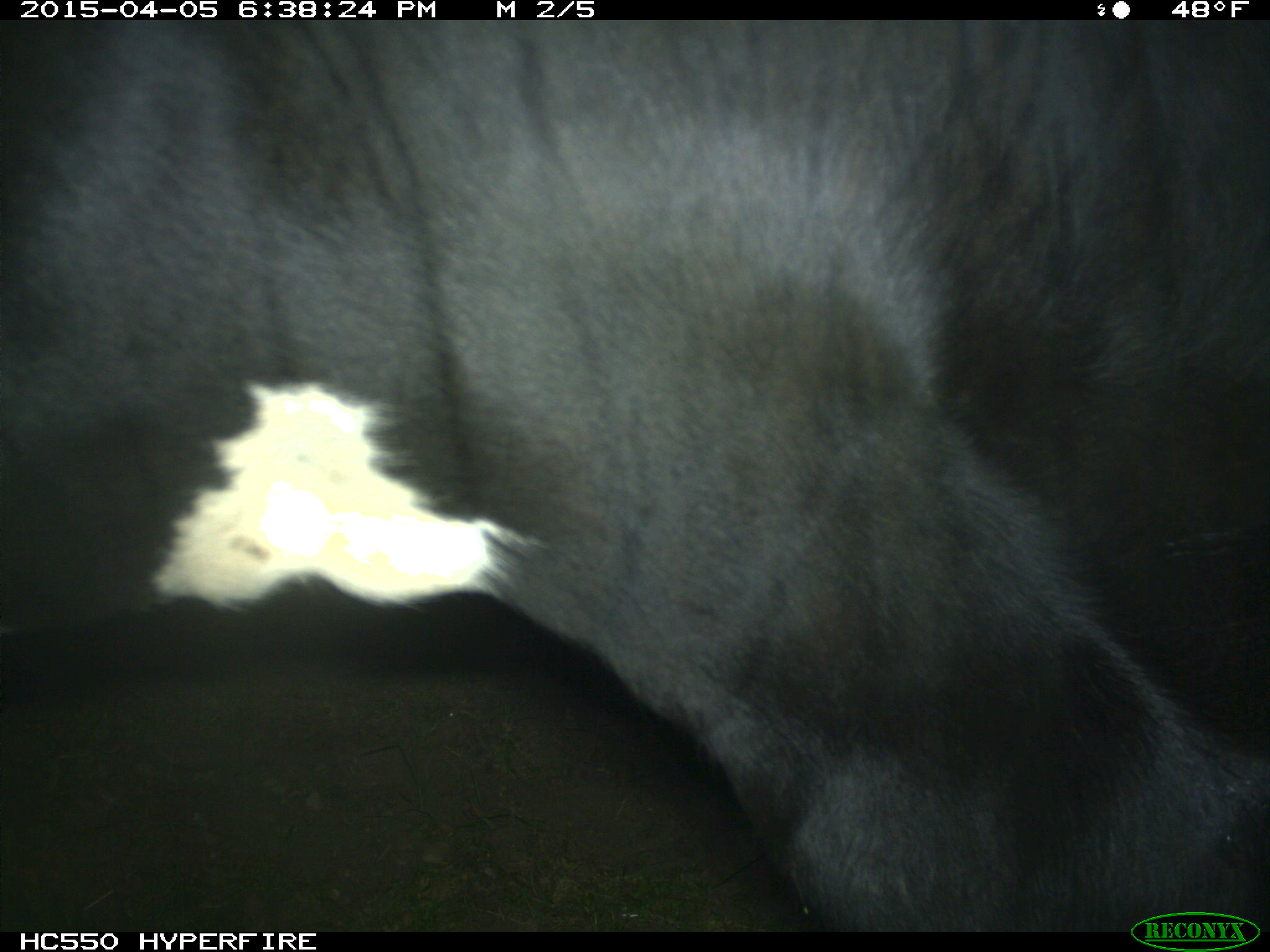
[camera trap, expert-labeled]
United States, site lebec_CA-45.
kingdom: Animalia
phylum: Chordata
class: Mammalia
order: Artiodactyla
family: Bovidae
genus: Bos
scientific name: Bos taurus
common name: domestic cow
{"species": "Bos taurus (domestic cow)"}